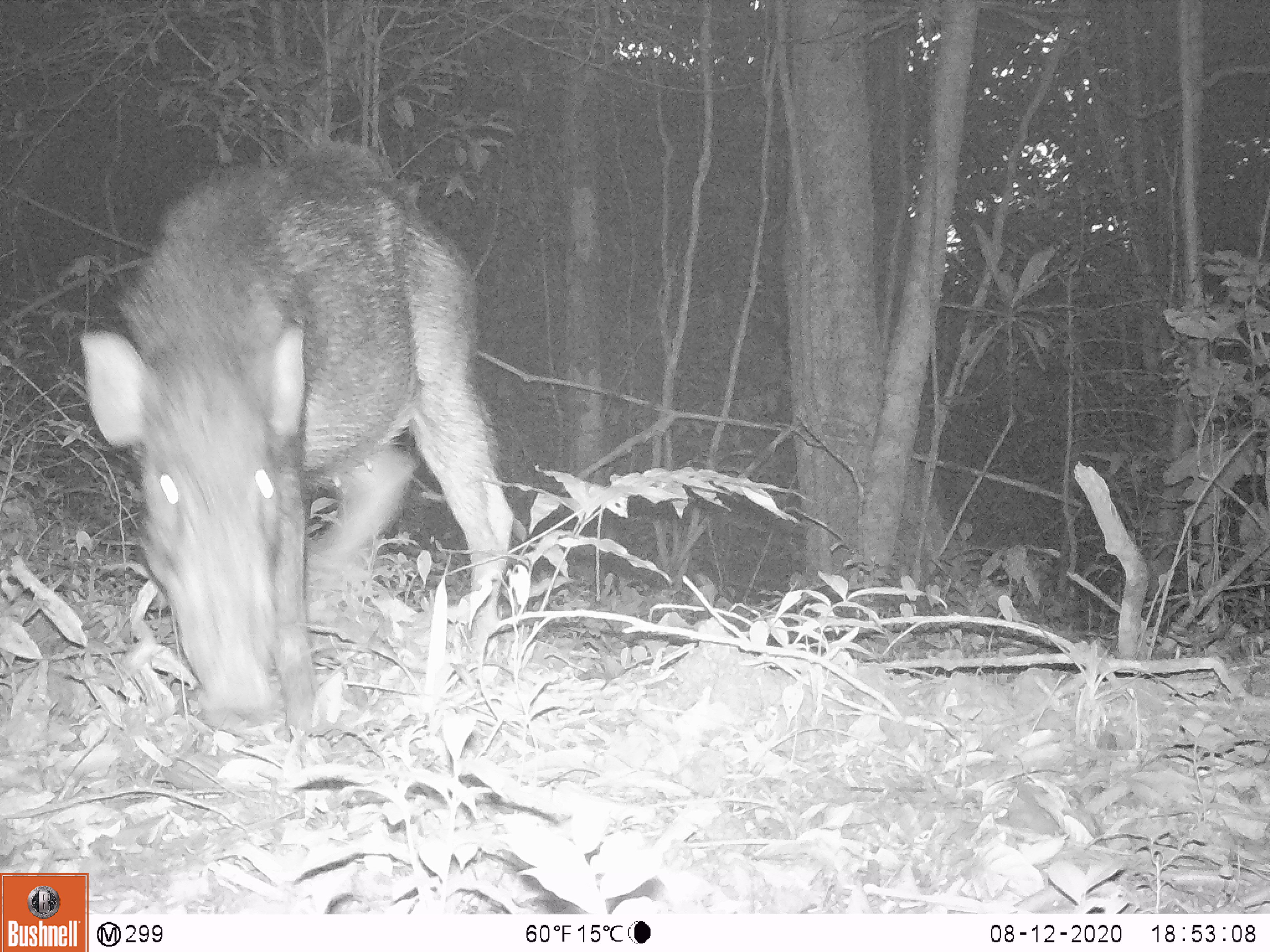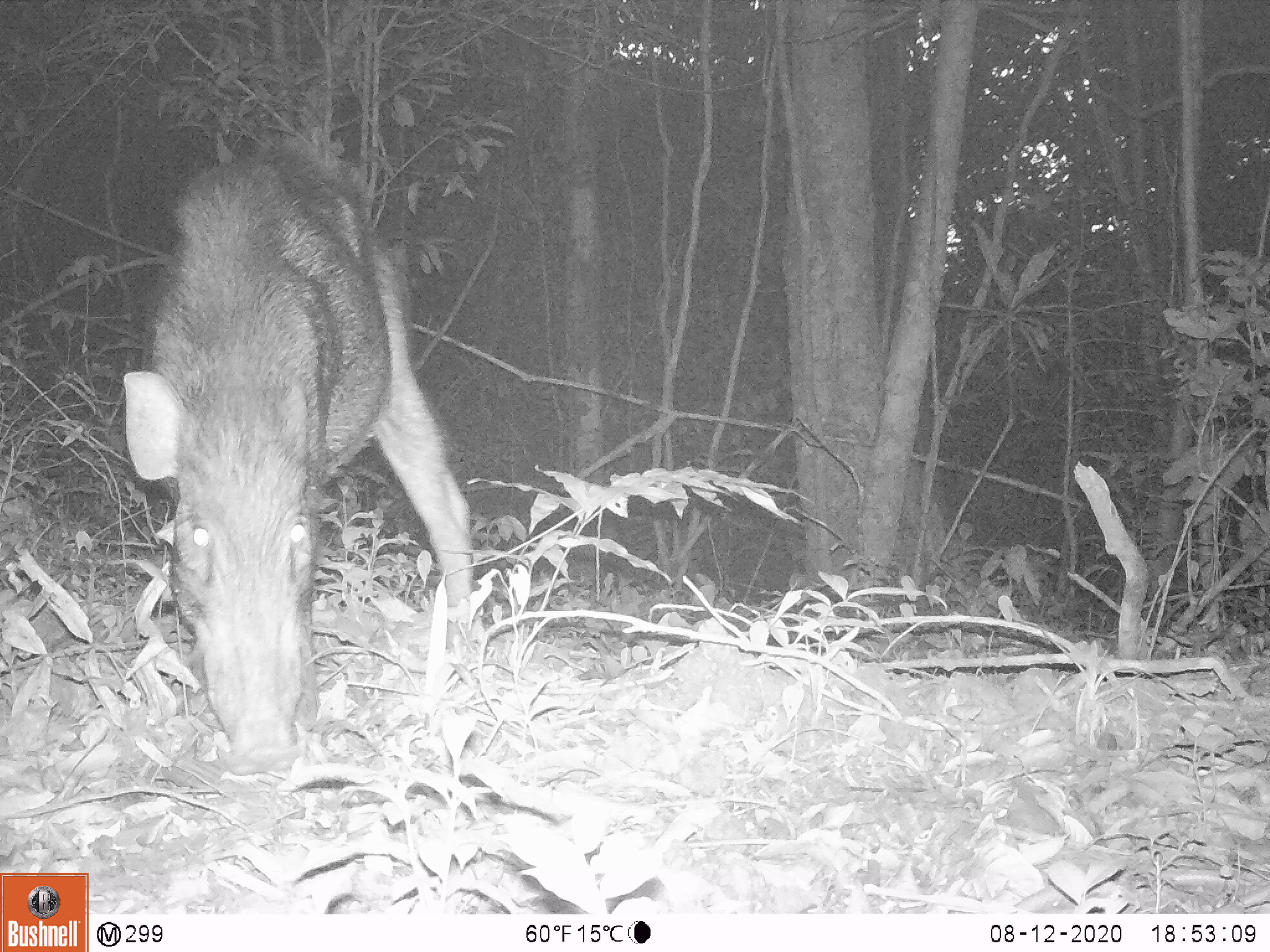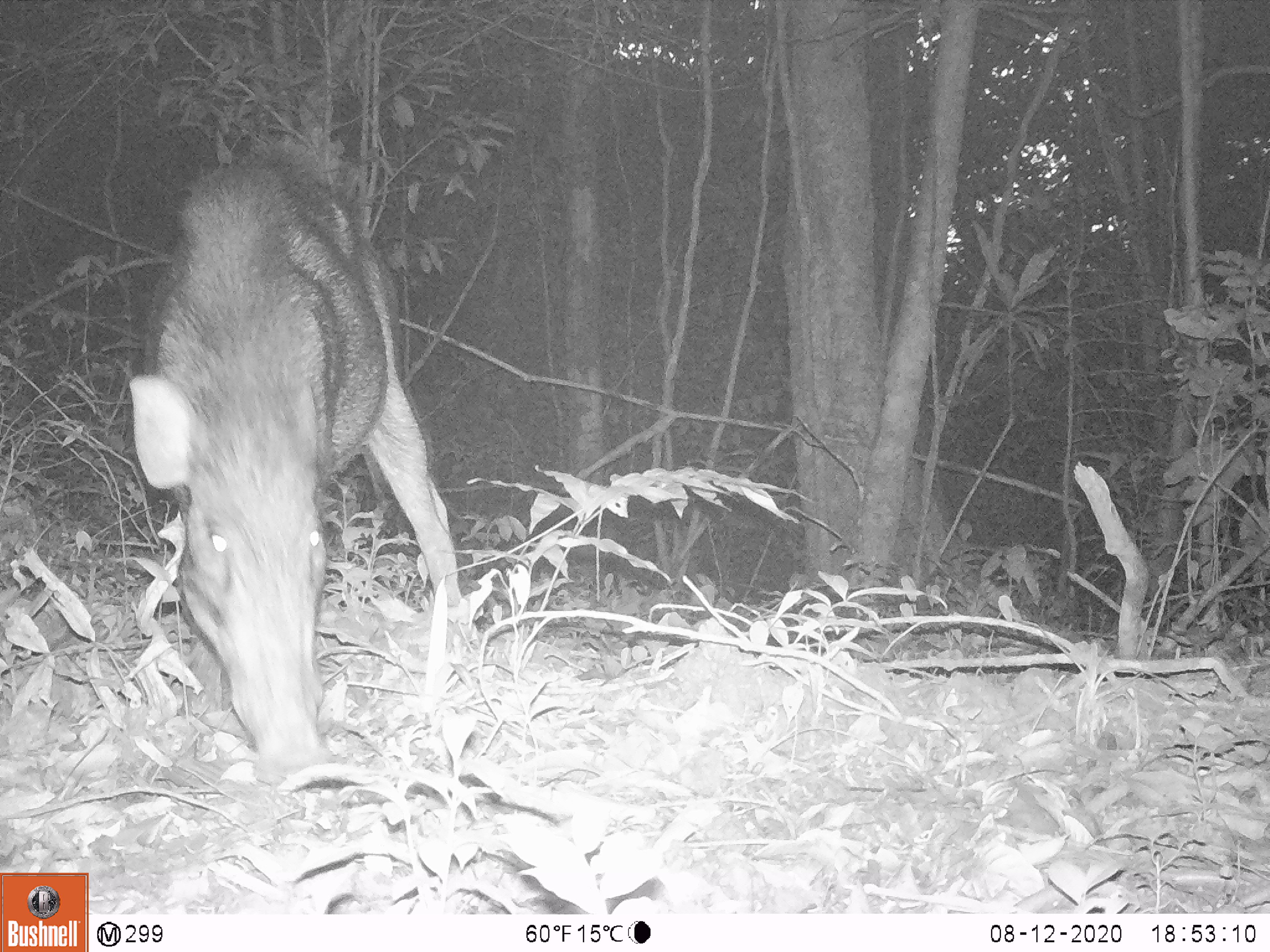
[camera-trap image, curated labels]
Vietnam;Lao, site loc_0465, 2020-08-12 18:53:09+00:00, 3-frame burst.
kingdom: Animalia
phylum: Chordata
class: Mammalia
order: Artiodactyla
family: Suidae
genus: Sus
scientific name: Sus scrofa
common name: eurasian wild pig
Eurasian wild pig (Sus scrofa). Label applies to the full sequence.